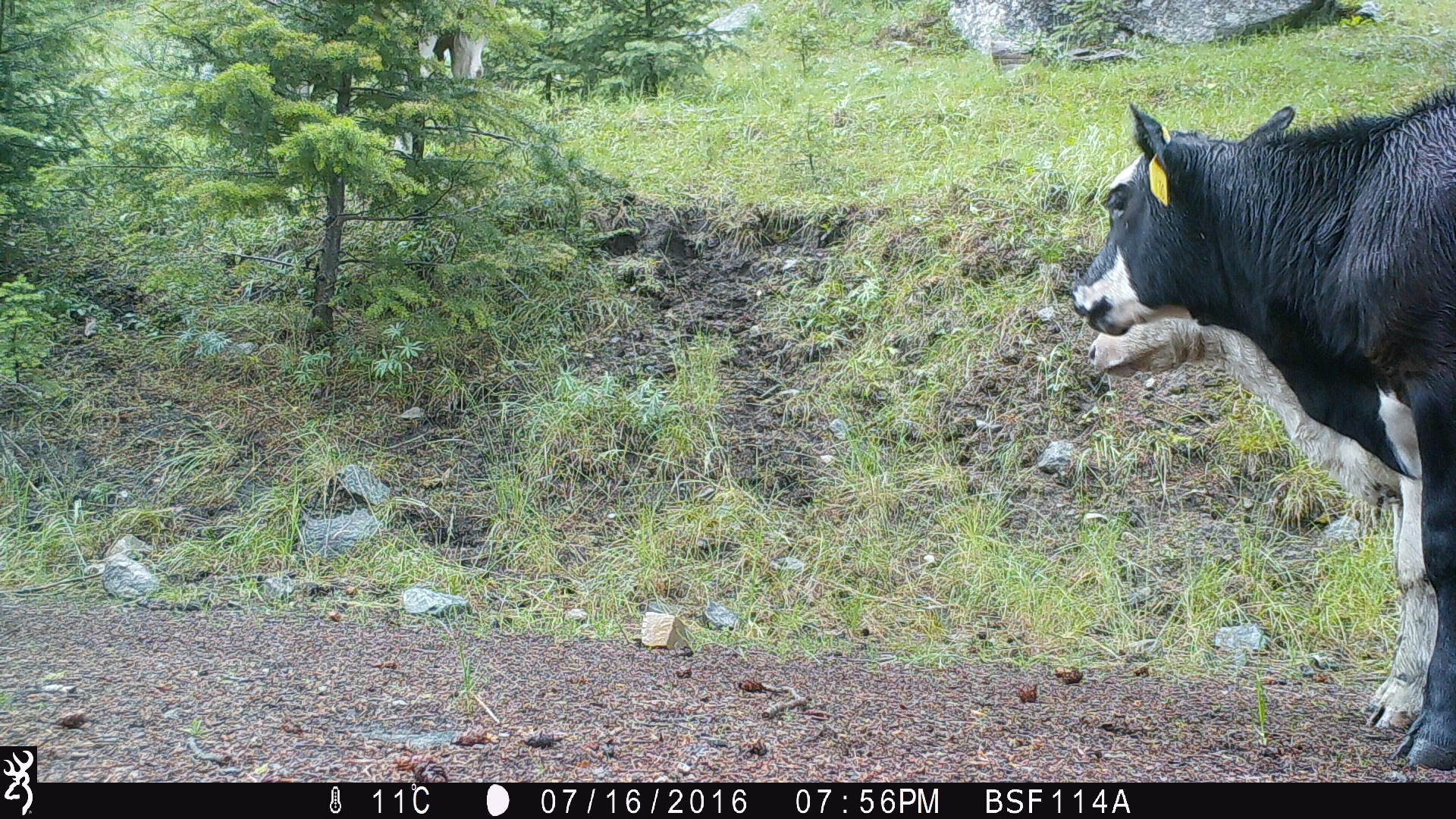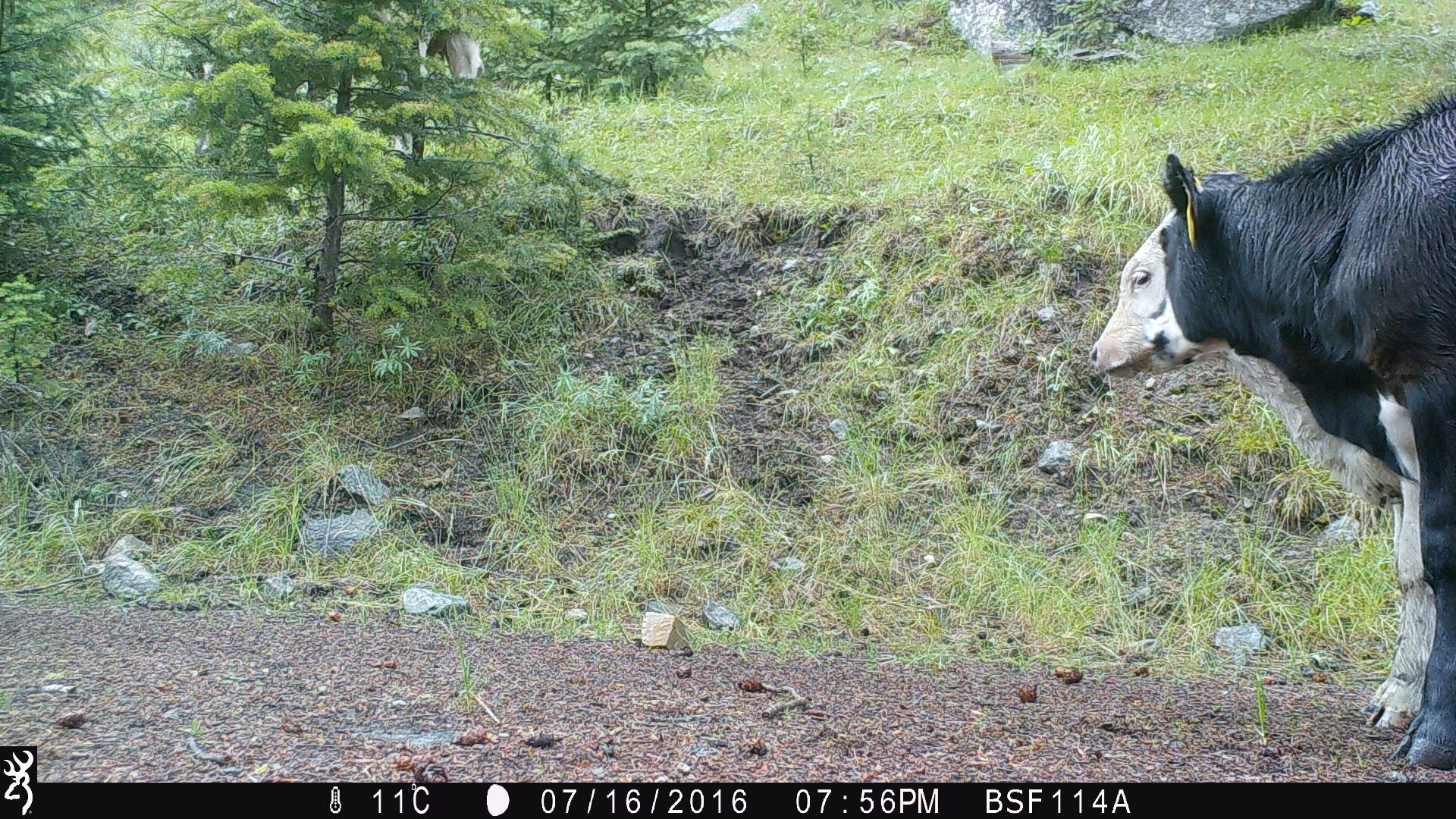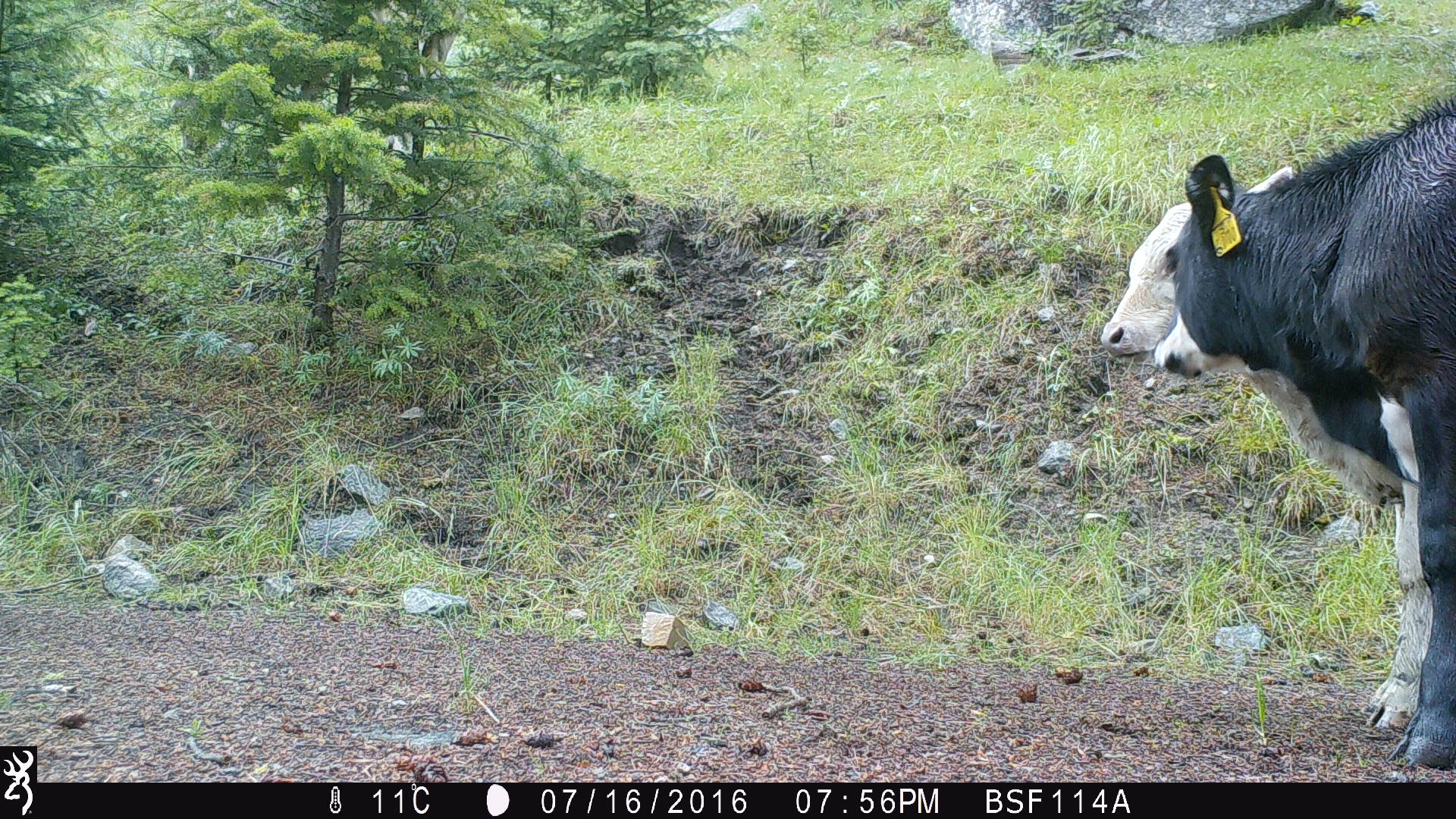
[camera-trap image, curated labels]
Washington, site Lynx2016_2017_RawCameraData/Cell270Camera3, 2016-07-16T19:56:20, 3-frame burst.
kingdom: Animalia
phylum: Chordata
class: Mammalia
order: Artiodactyla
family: Bovidae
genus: Bos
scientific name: Bos taurus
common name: domestic cattle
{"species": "domestic cattle (Bos taurus)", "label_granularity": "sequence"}